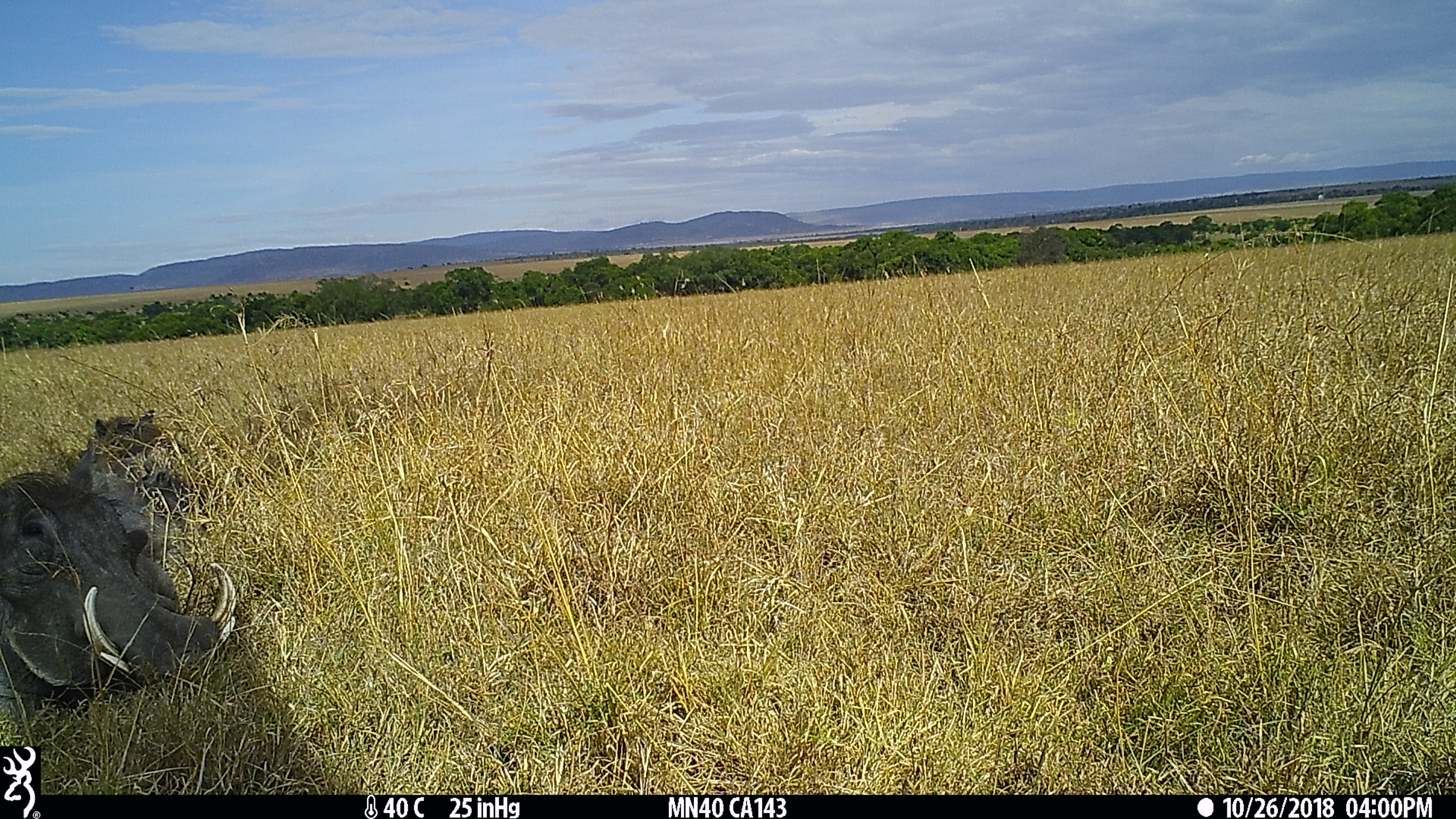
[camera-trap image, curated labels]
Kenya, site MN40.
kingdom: Animalia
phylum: Chordata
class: Mammalia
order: Artiodactyla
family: Suidae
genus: Phacochoerus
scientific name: Phacochoerus africanus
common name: common warthog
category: warthog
Warthog (common warthog) (Phacochoerus africanus).